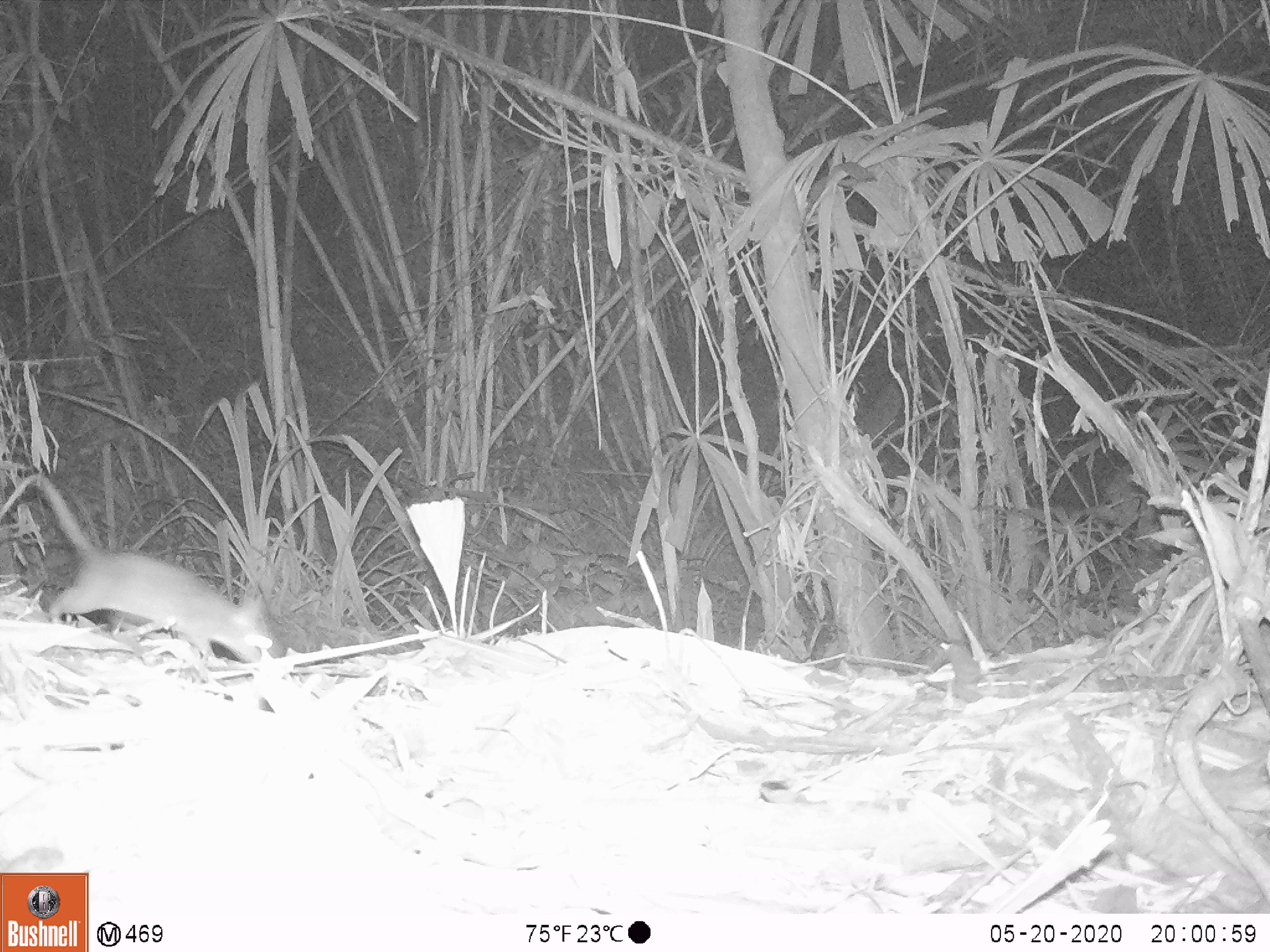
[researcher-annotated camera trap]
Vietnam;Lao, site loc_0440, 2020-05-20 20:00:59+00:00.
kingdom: Animalia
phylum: Chordata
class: Mammalia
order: Rodentia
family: Muridae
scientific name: Muridae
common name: old-world mice and rats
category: unidentified murid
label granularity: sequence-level